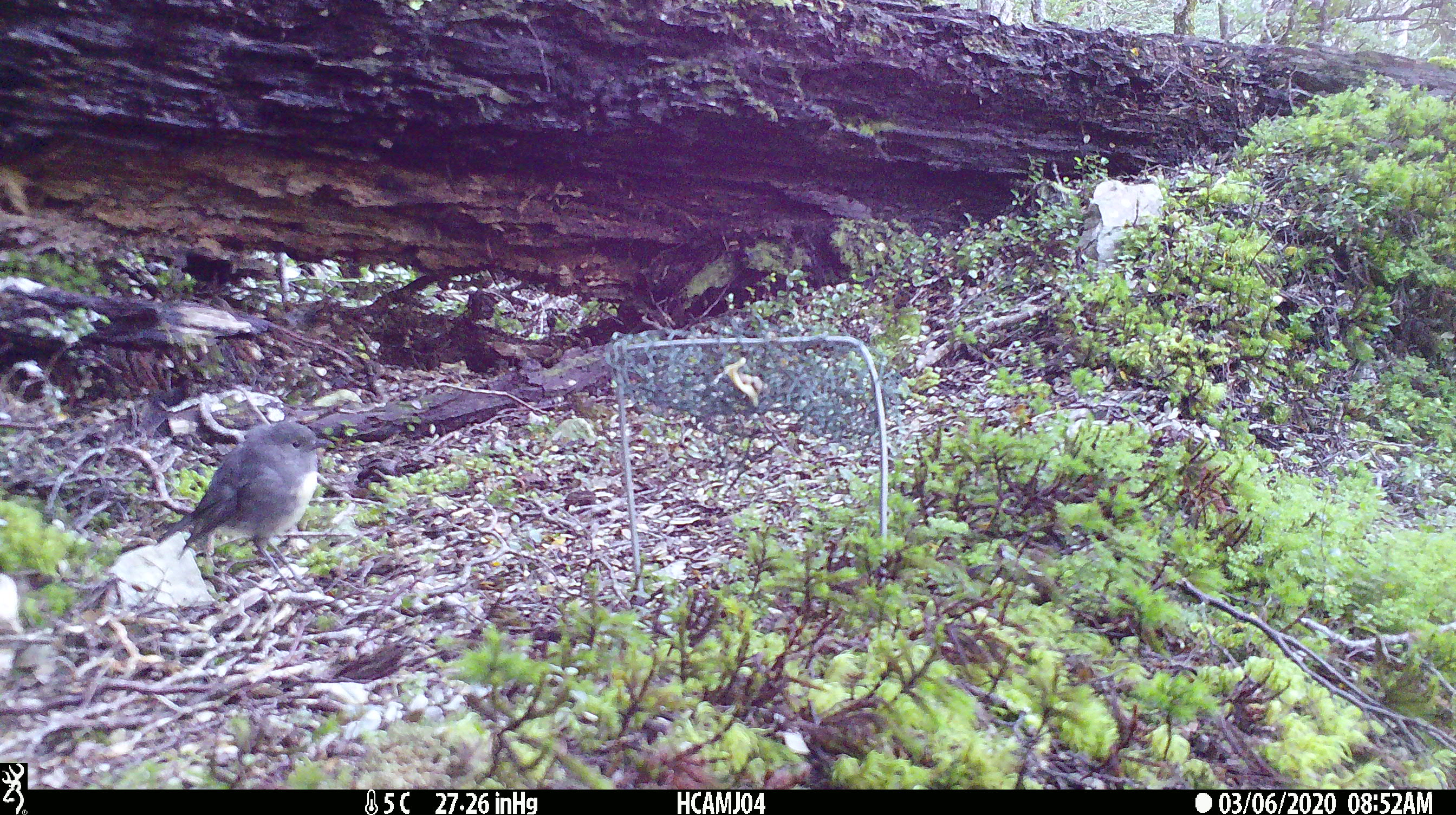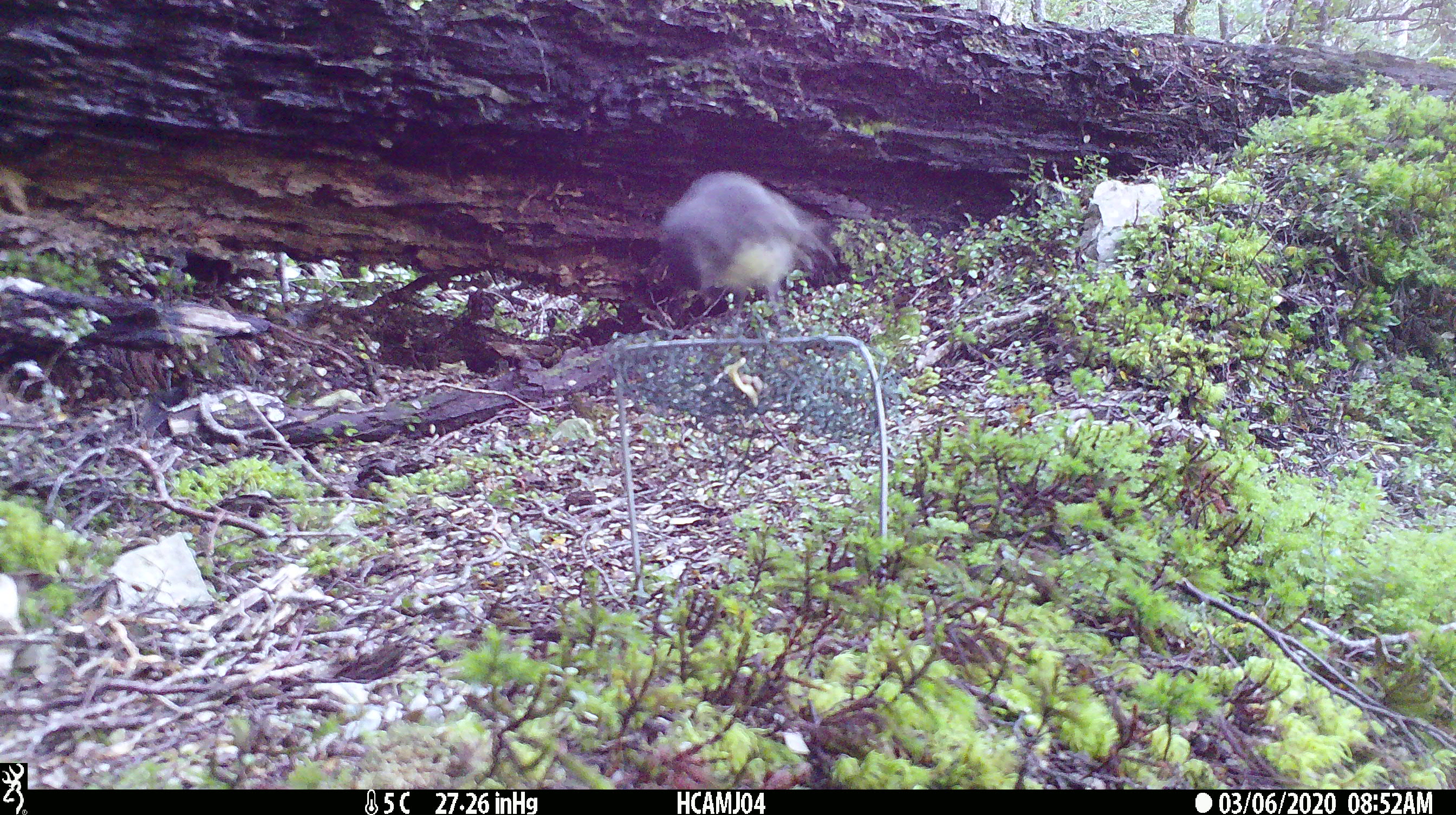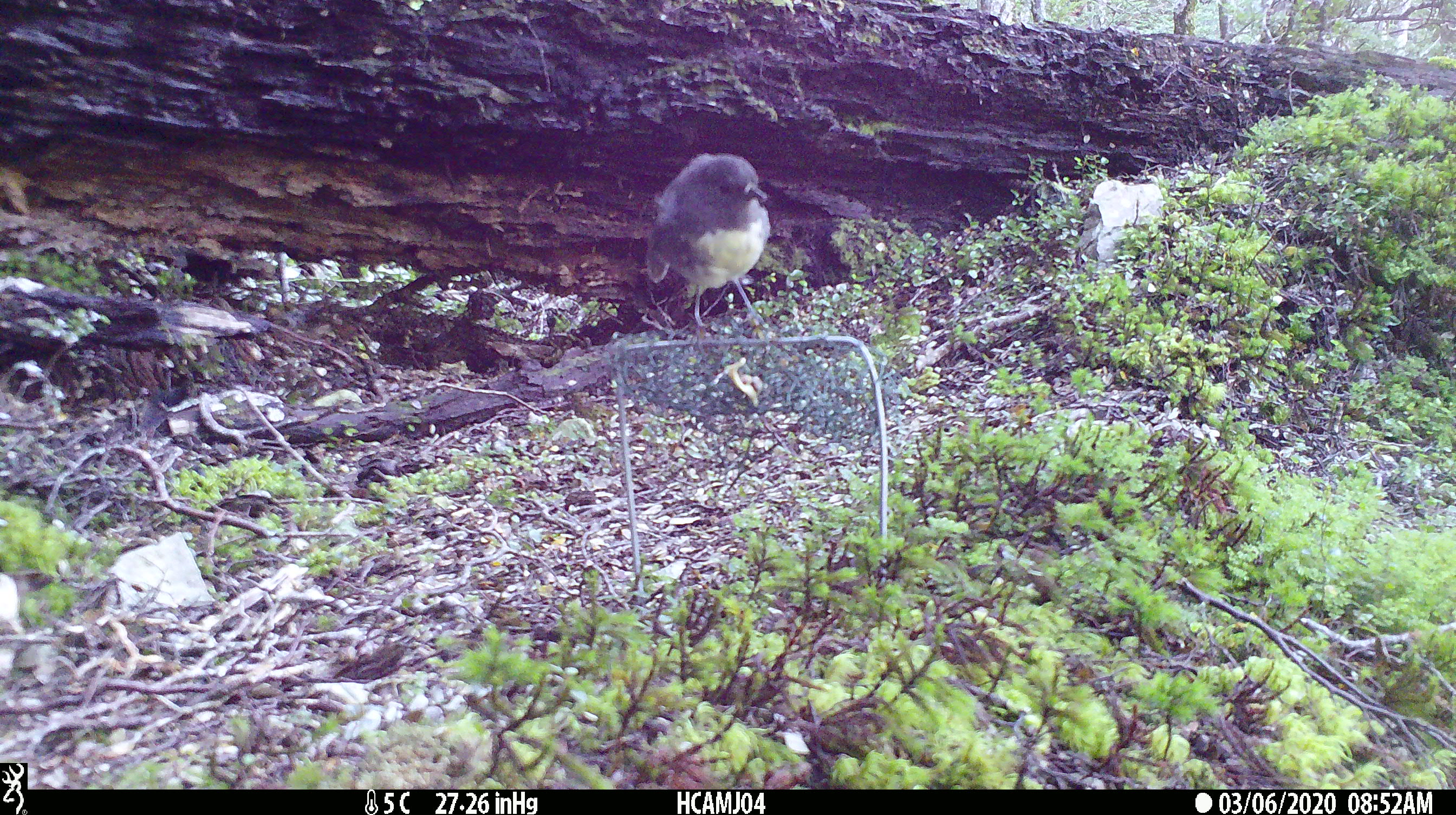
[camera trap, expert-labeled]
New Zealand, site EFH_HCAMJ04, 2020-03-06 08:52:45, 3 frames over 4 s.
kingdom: Animalia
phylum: Chordata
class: Aves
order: Passeriformes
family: Petroicidae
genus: Petroica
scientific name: Petroica australis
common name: new zealand robin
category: robin